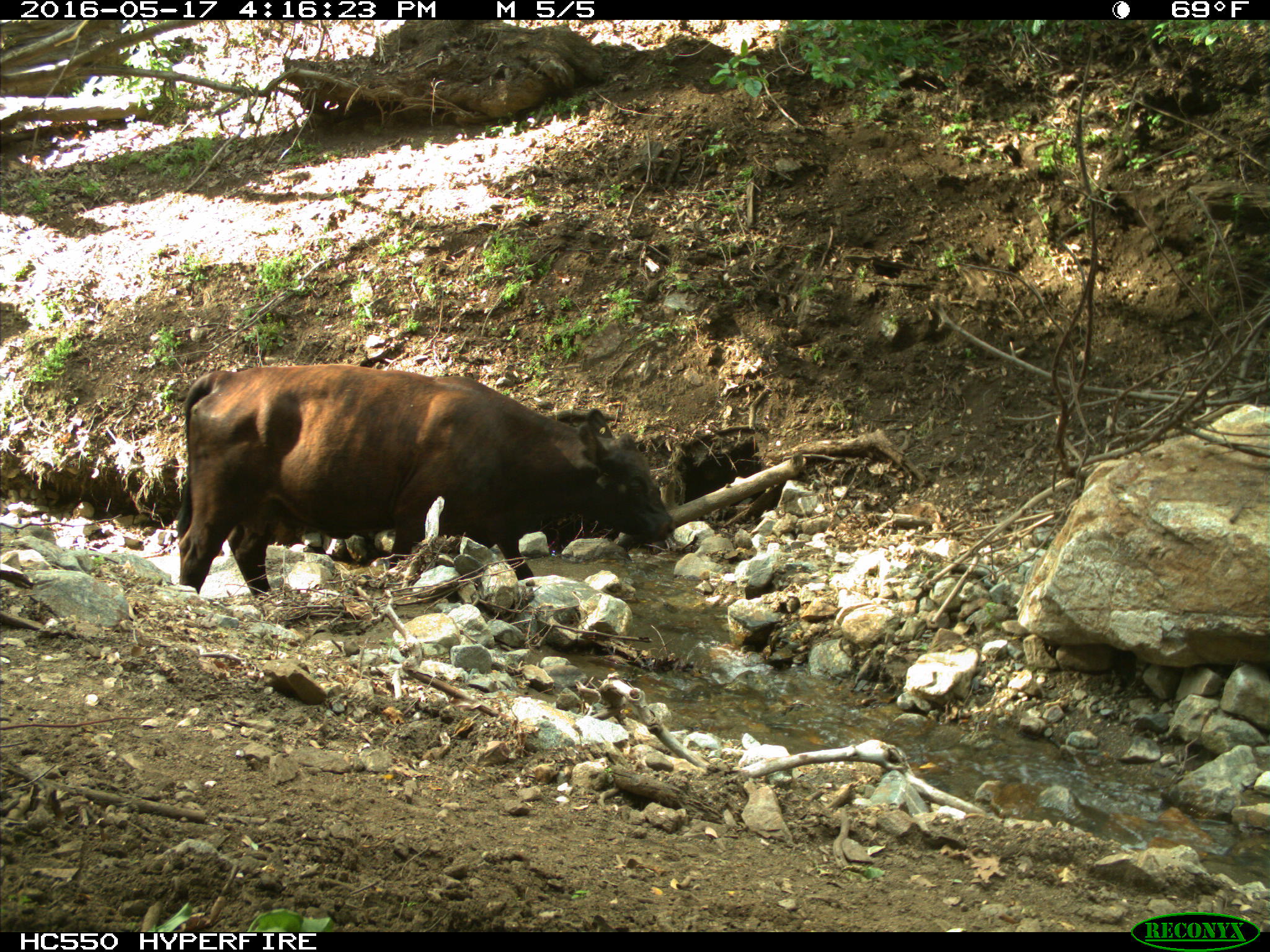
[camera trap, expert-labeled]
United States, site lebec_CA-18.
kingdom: Animalia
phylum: Chordata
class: Mammalia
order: Artiodactyla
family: Bovidae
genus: Bos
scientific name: Bos taurus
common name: domestic cow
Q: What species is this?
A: Bos taurus (domestic cow).